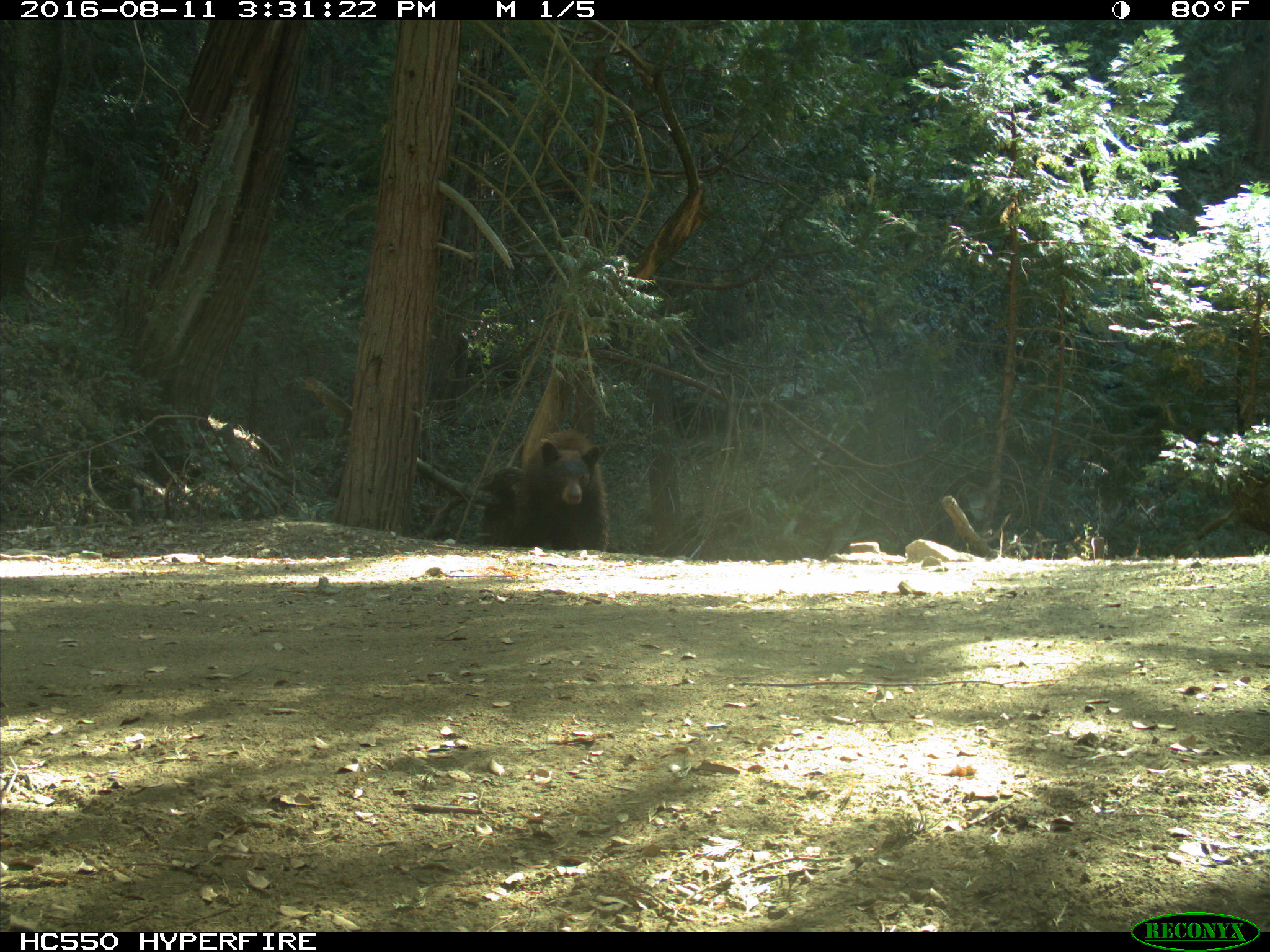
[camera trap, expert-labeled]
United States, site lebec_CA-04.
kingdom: Animalia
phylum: Chordata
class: Mammalia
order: Carnivora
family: Ursidae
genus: Ursus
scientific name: Ursus americanus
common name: american black bear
Ursus americanus (american black bear).